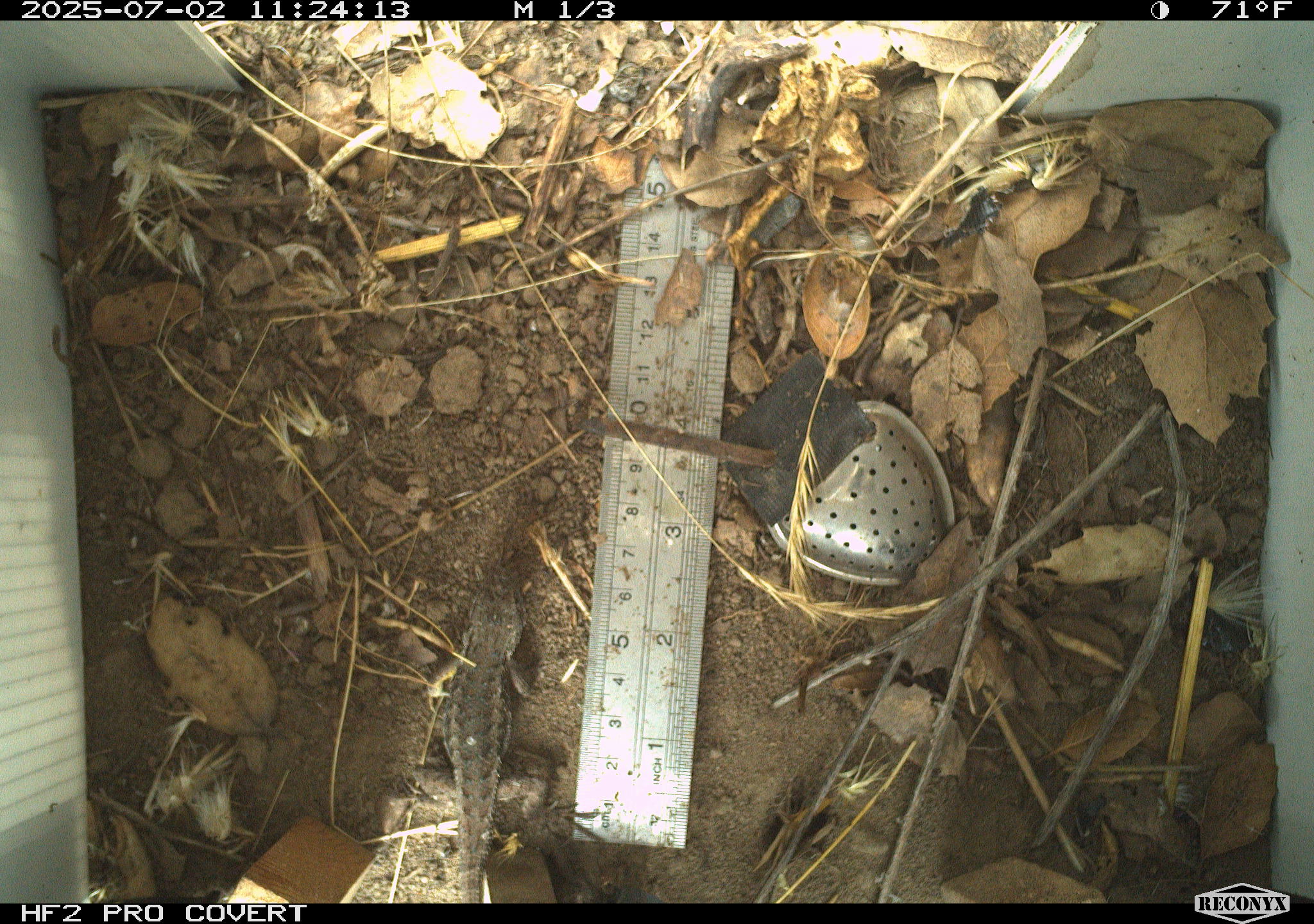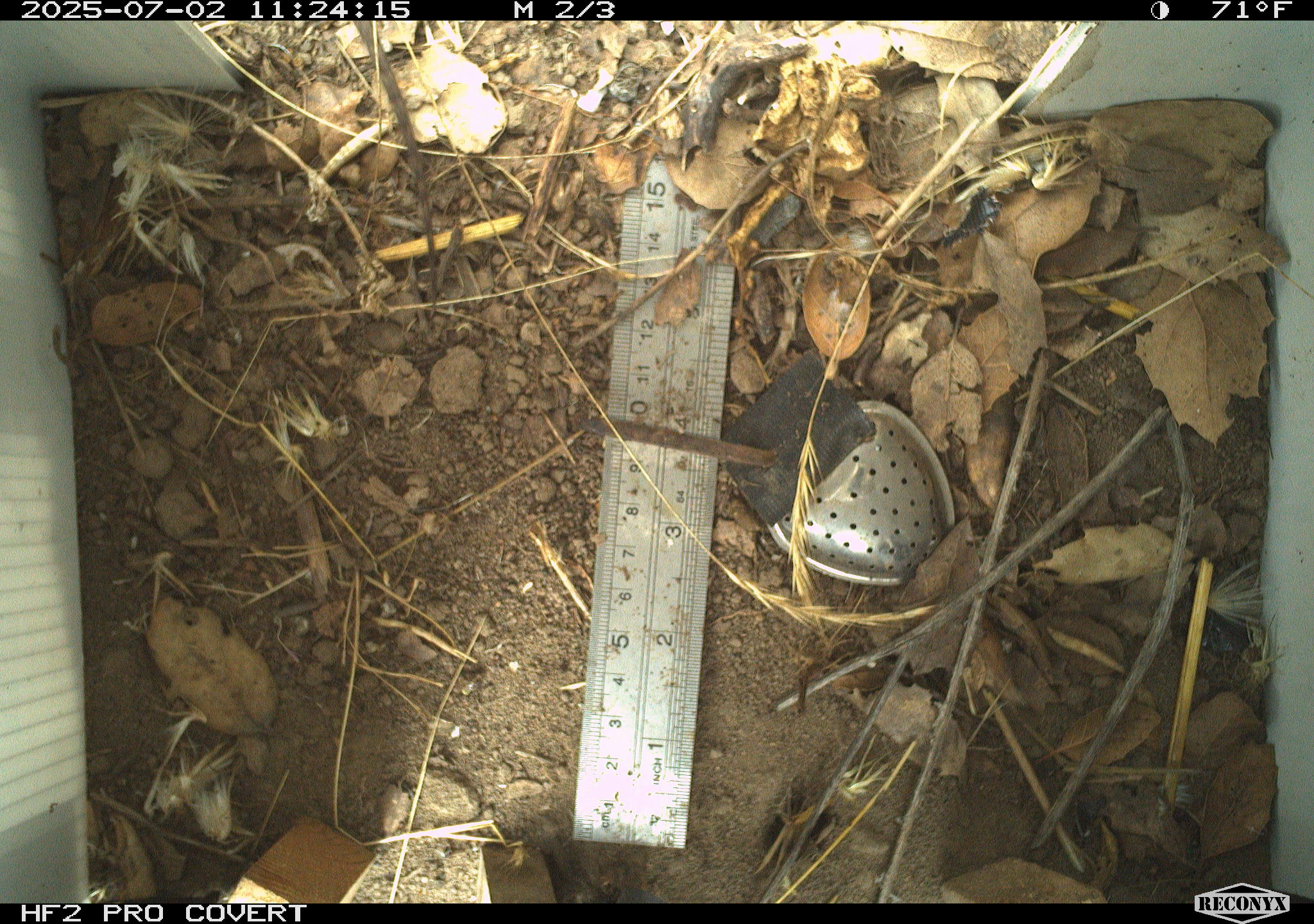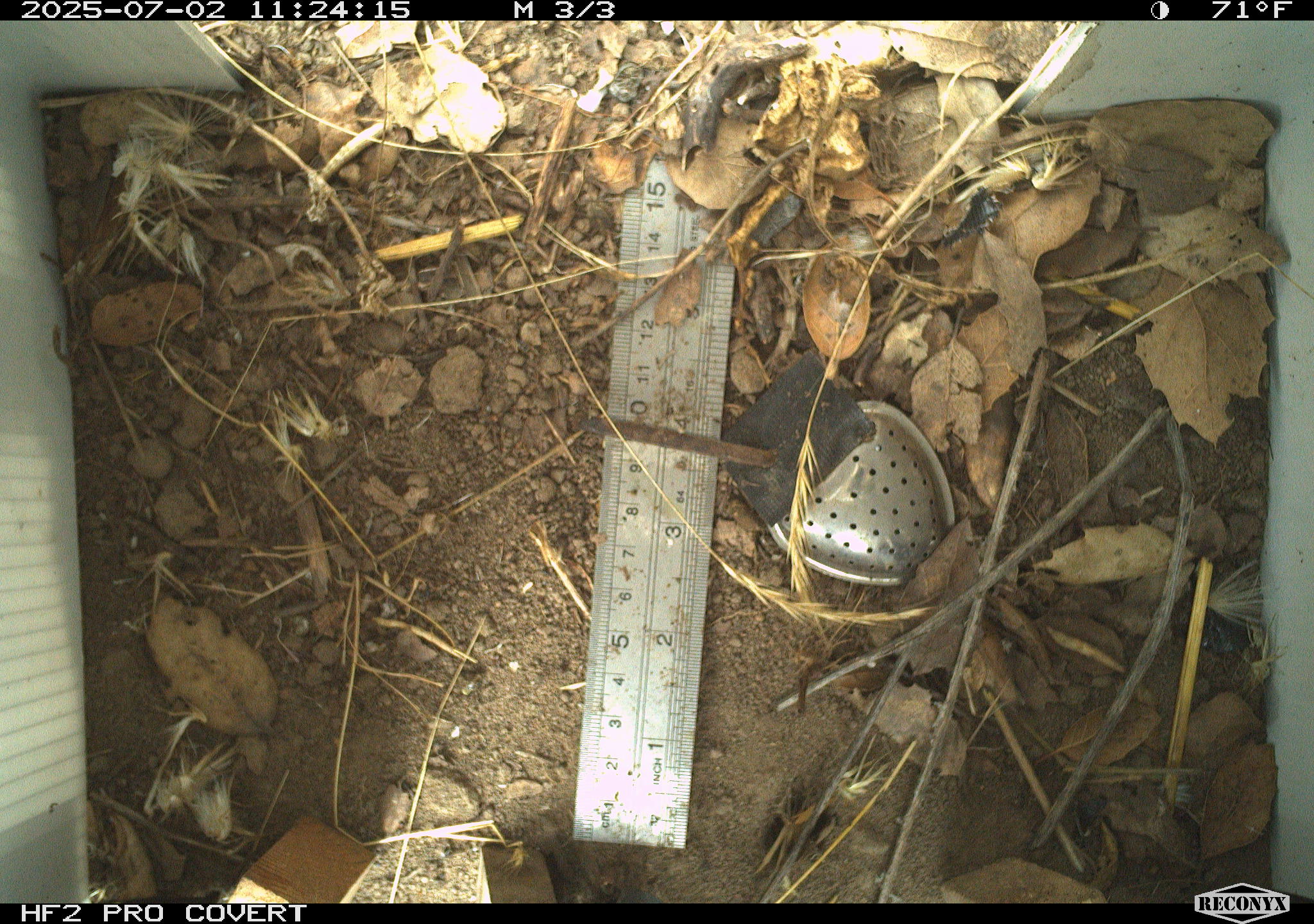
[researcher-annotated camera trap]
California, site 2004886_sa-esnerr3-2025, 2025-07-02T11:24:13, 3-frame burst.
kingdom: Animalia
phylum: Chordata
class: Reptilia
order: Squamata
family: Phrynosomatidae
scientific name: Phrynosomatidae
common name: north american spiny lizards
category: sceloporus/uta species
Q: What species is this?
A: Sceloporus/uta species (north american spiny lizards) (Phrynosomatidae).